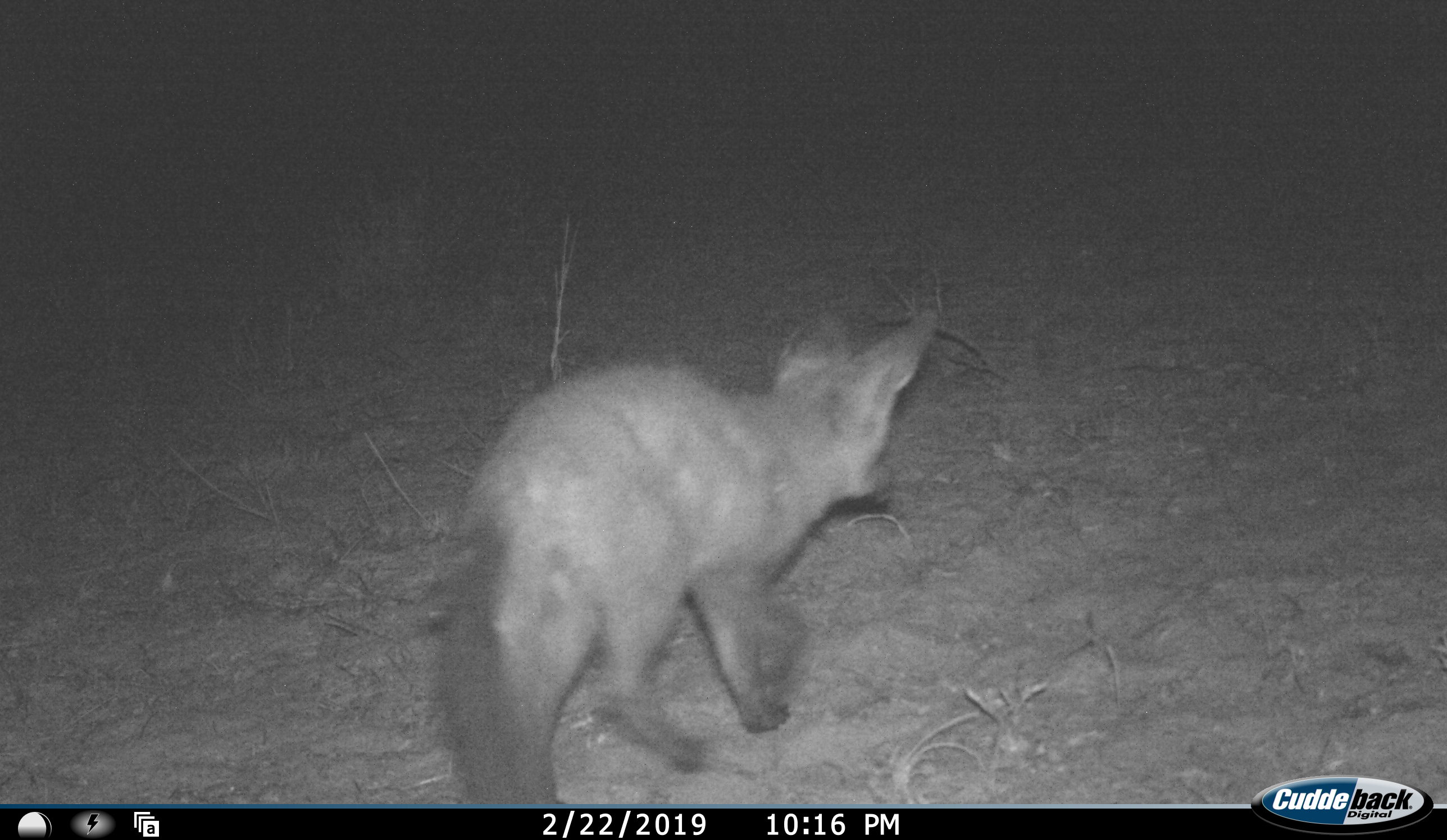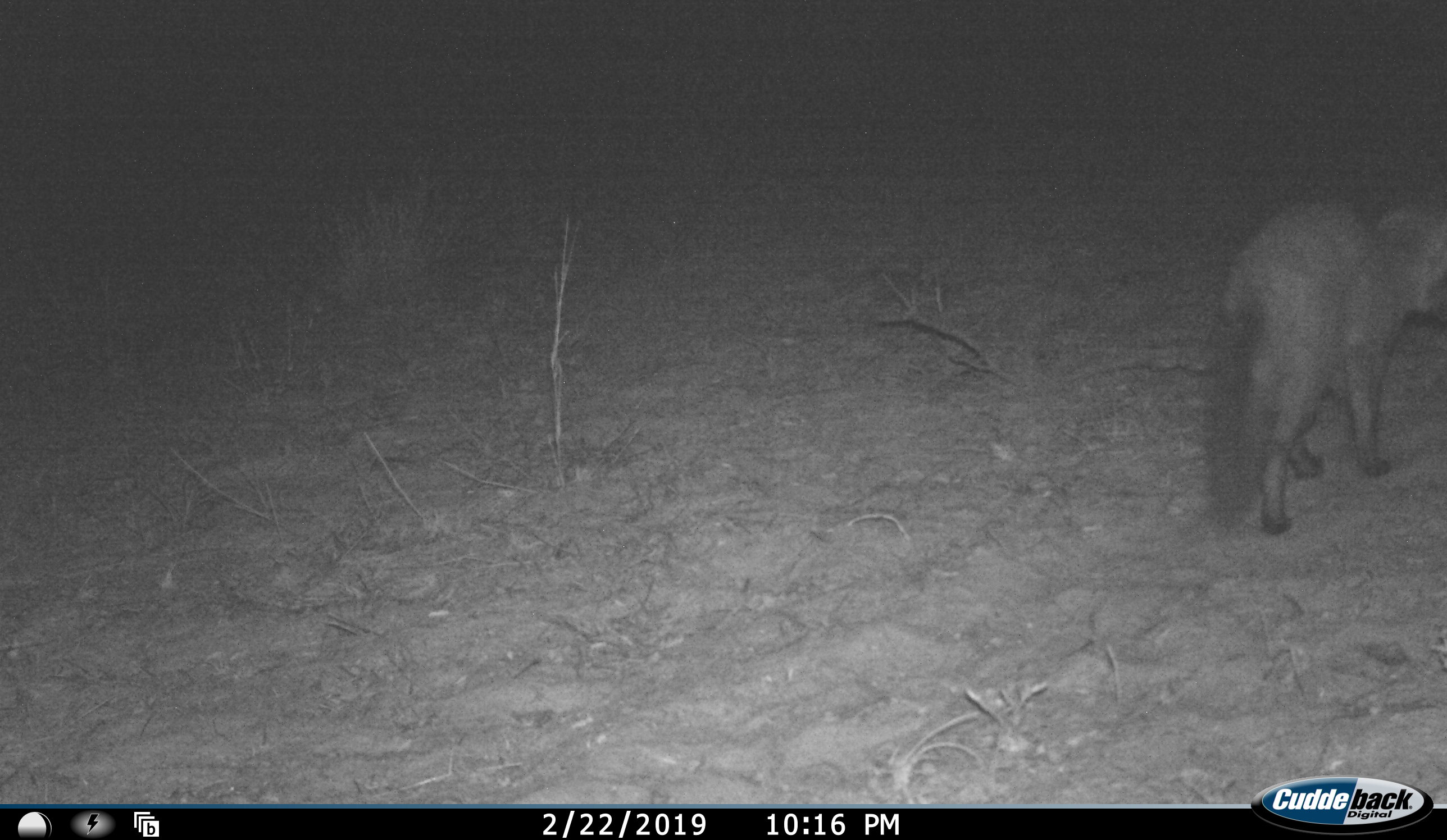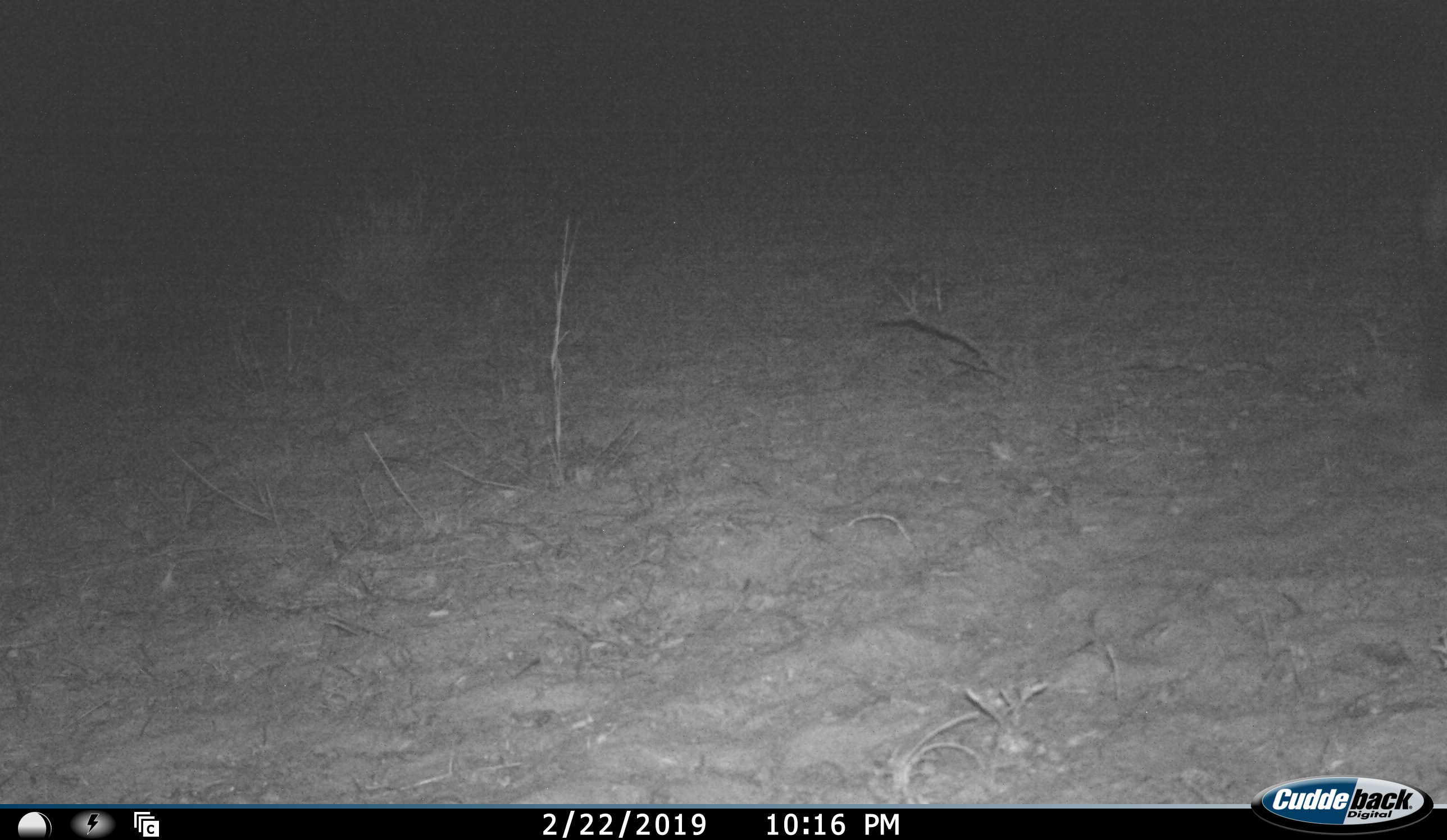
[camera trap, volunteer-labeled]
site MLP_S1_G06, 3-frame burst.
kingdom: Animalia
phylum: Chordata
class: Mammalia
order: Carnivora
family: Canidae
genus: Otocyon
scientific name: Otocyon megalotis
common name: bat-eared fox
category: foxbateared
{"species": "foxbateared (bat-eared fox) (Otocyon megalotis)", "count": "1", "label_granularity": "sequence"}